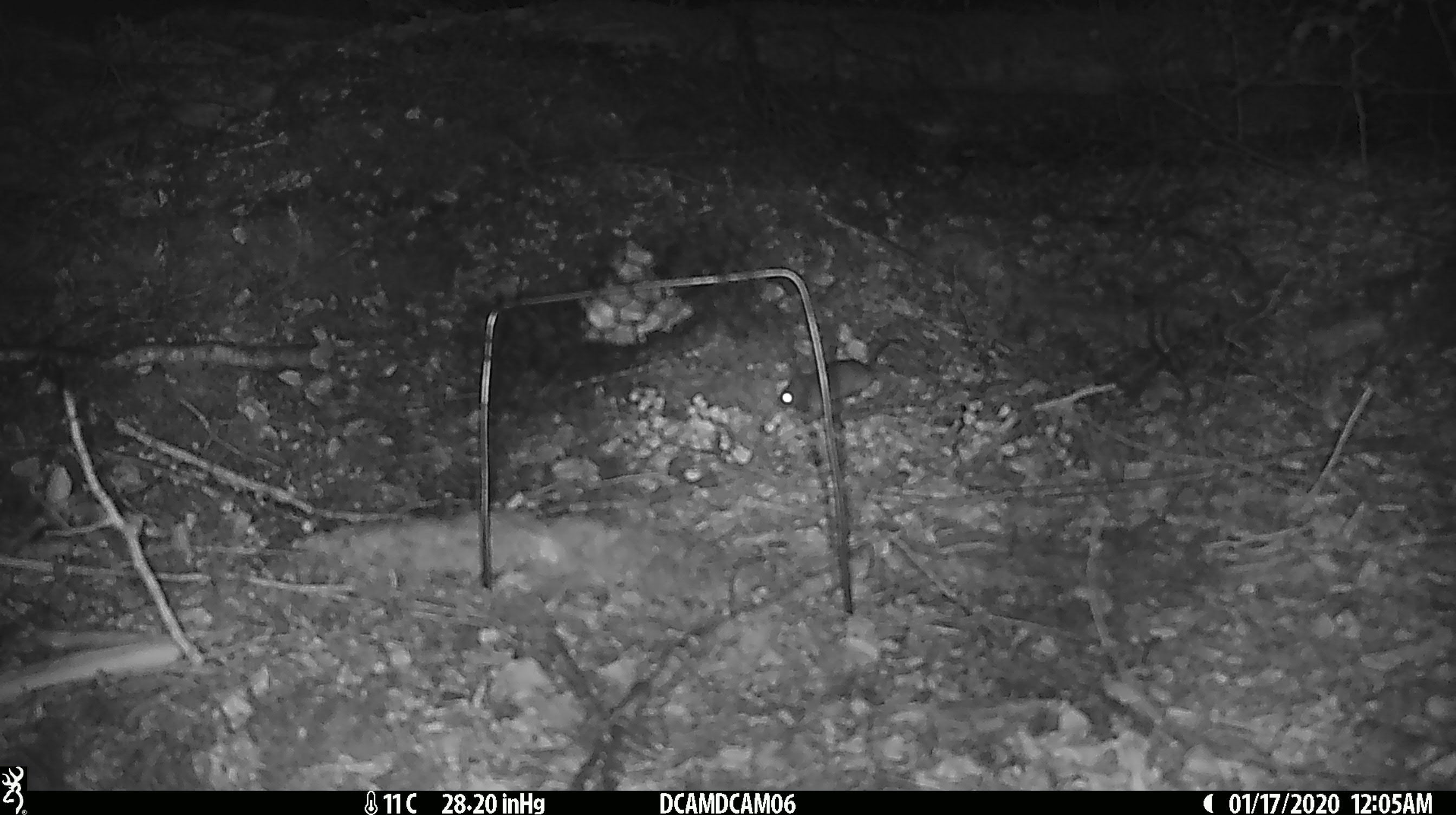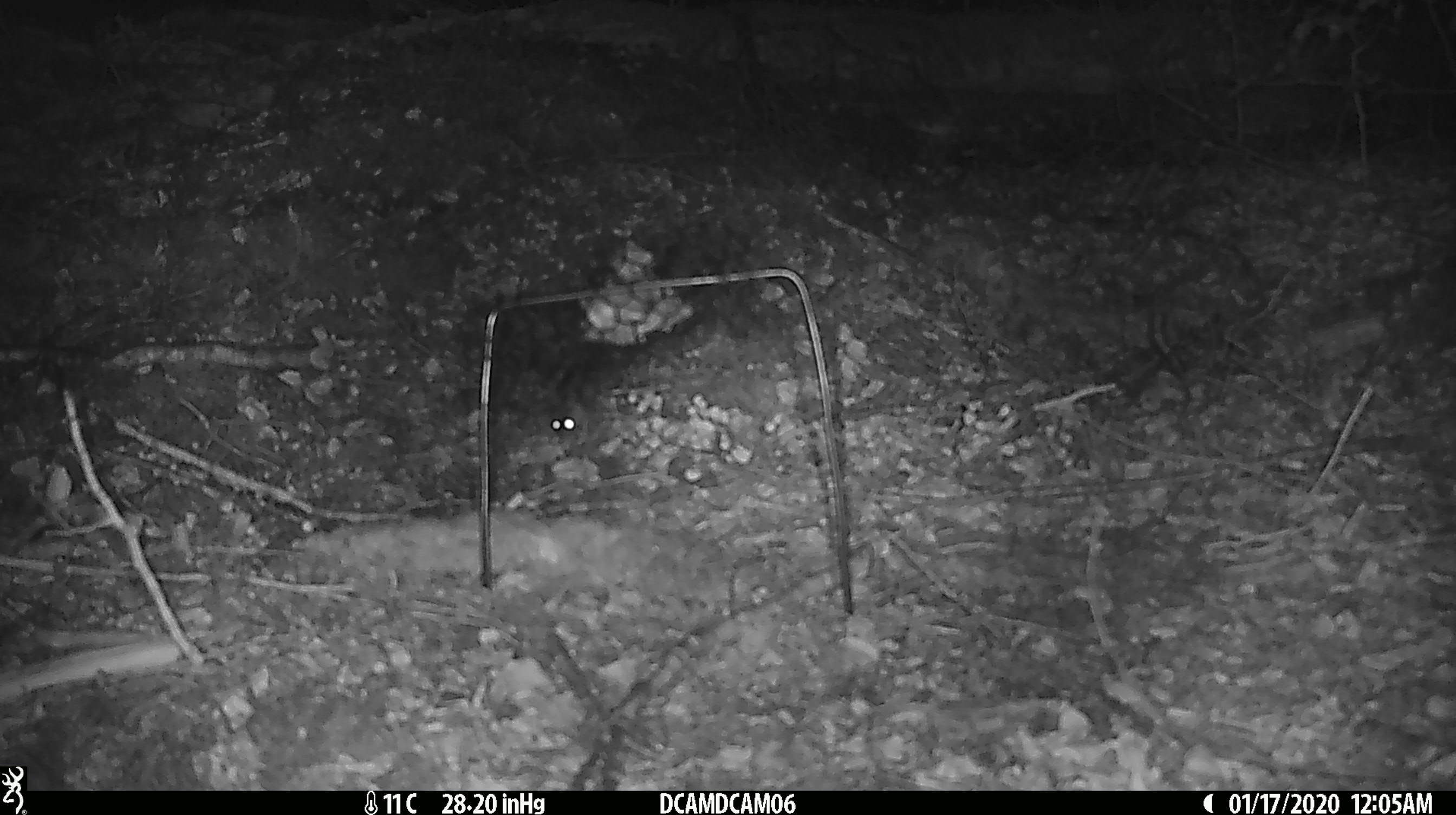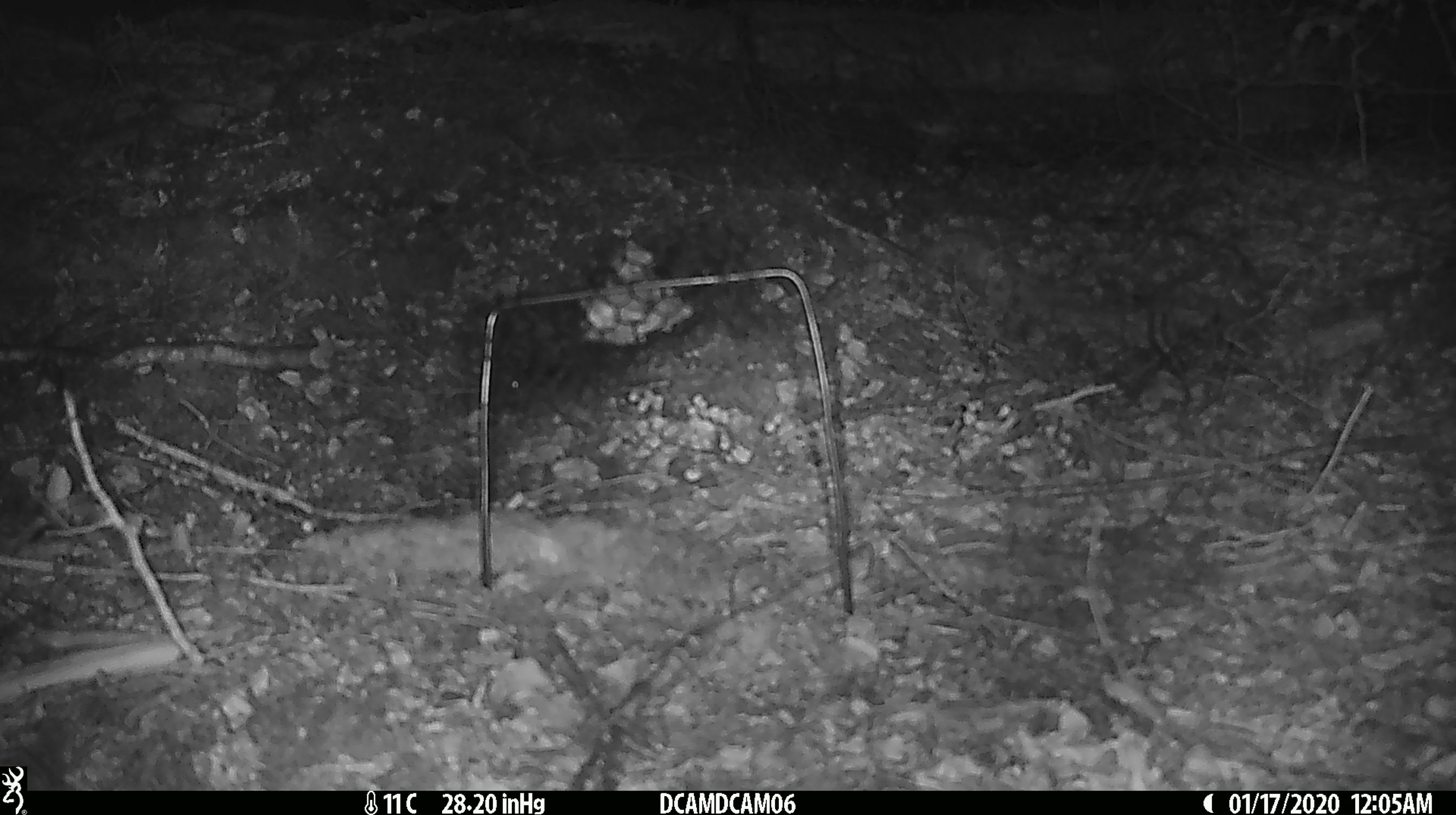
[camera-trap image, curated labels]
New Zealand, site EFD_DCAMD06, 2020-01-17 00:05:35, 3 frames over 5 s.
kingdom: Animalia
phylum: Chordata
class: Mammalia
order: Rodentia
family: Muridae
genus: Mus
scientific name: Mus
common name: mouse